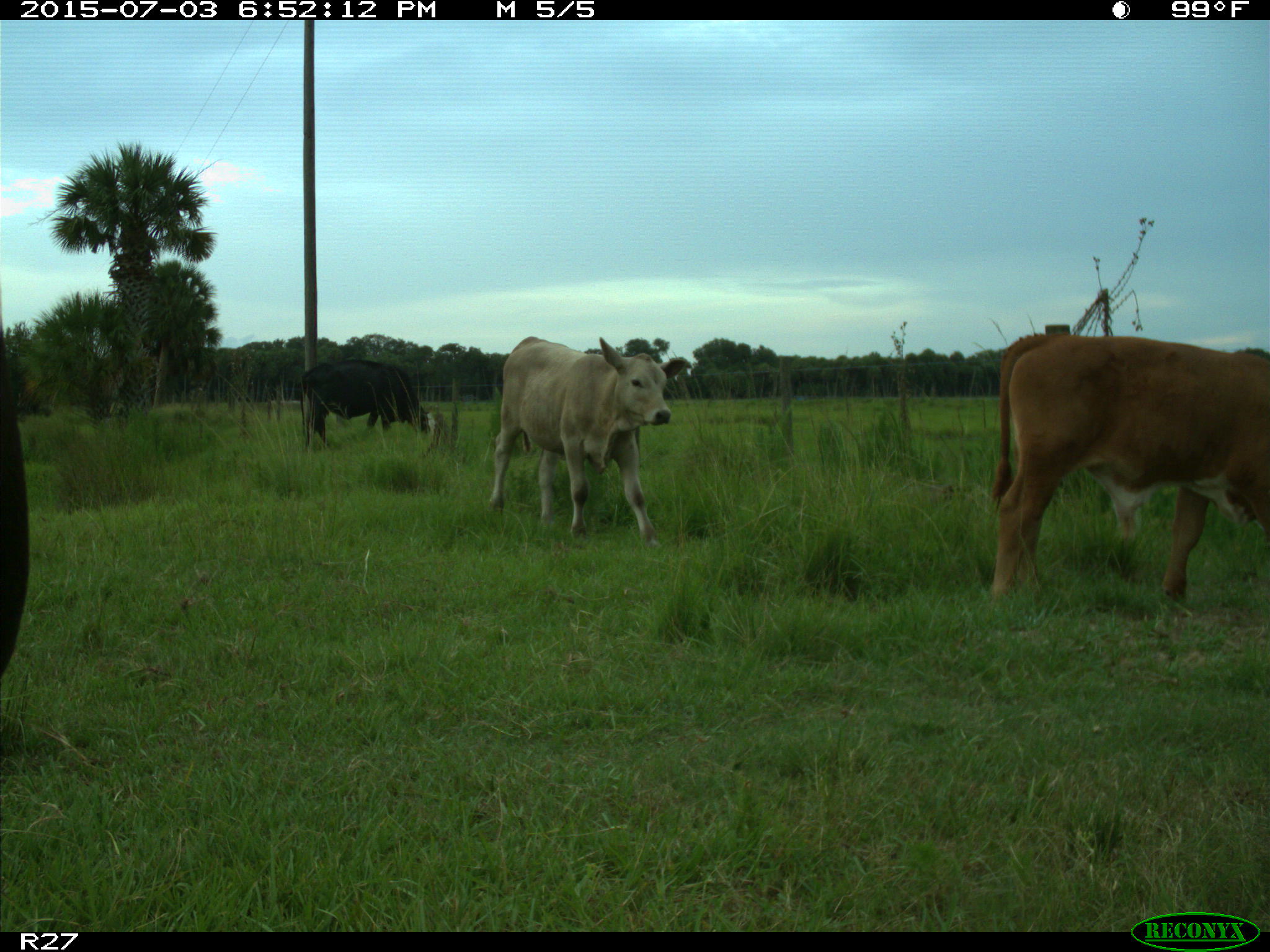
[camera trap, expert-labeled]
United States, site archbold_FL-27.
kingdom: Animalia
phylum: Chordata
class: Mammalia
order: Artiodactyla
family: Bovidae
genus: Bos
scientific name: Bos taurus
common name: domestic cow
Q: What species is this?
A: Bos taurus (domestic cow).